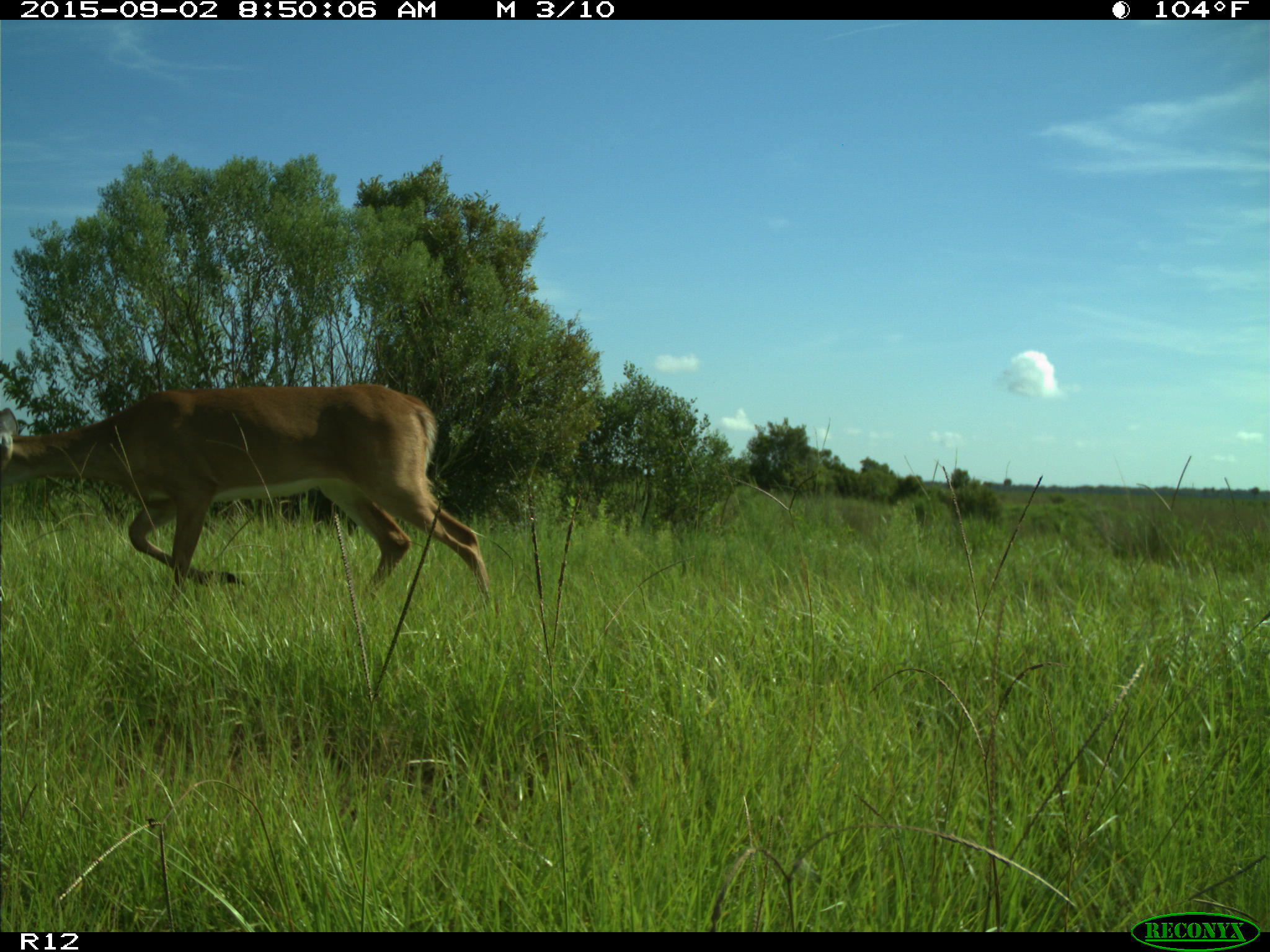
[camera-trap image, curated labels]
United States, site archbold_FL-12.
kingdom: Animalia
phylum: Chordata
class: Mammalia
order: Artiodactyla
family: Cervidae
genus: Odocoileus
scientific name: Odocoileus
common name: deer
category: unidentified deer